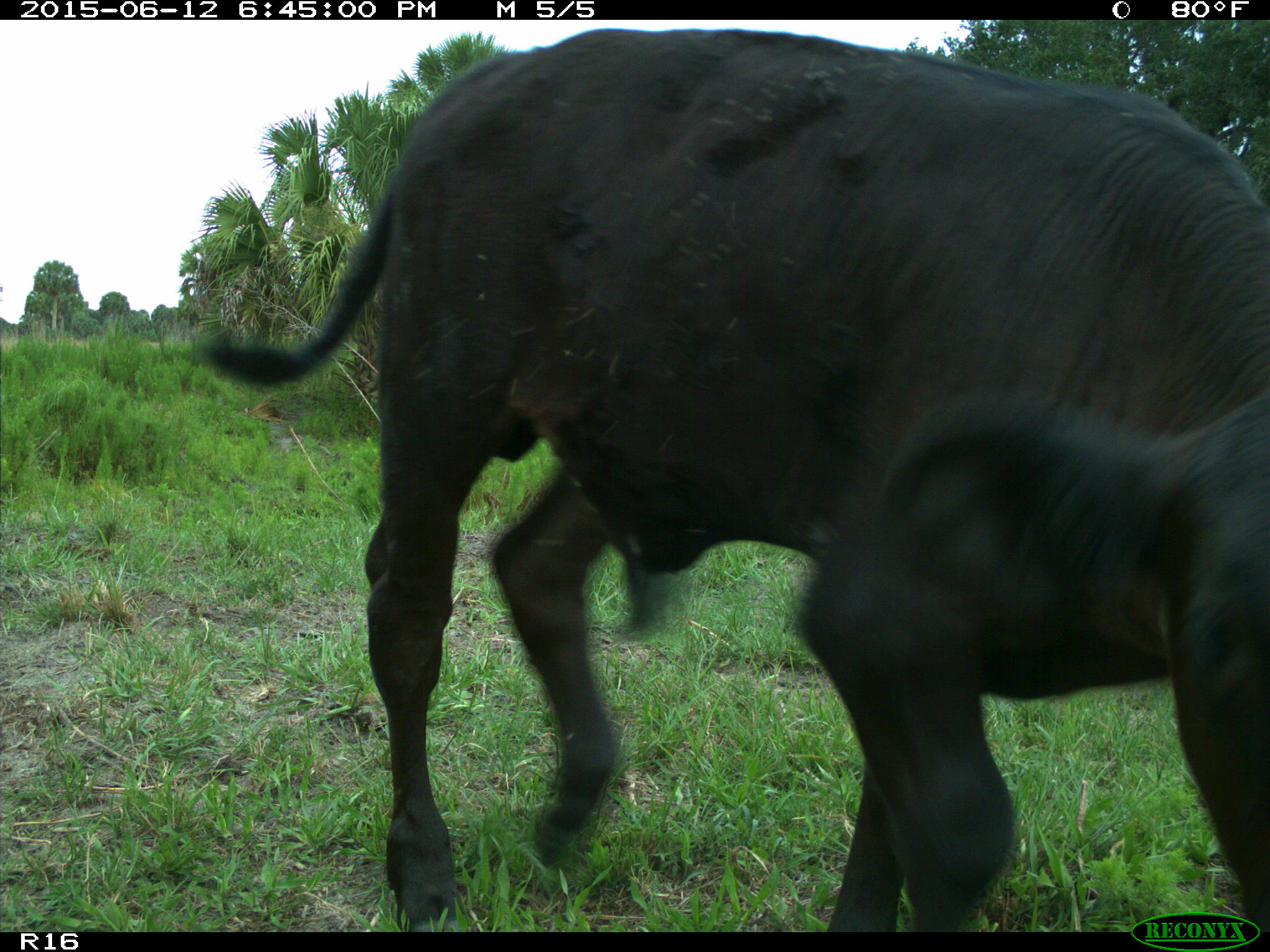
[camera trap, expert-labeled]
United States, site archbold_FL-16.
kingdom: Animalia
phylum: Chordata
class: Mammalia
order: Artiodactyla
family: Bovidae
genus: Bos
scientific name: Bos taurus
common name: domestic cow